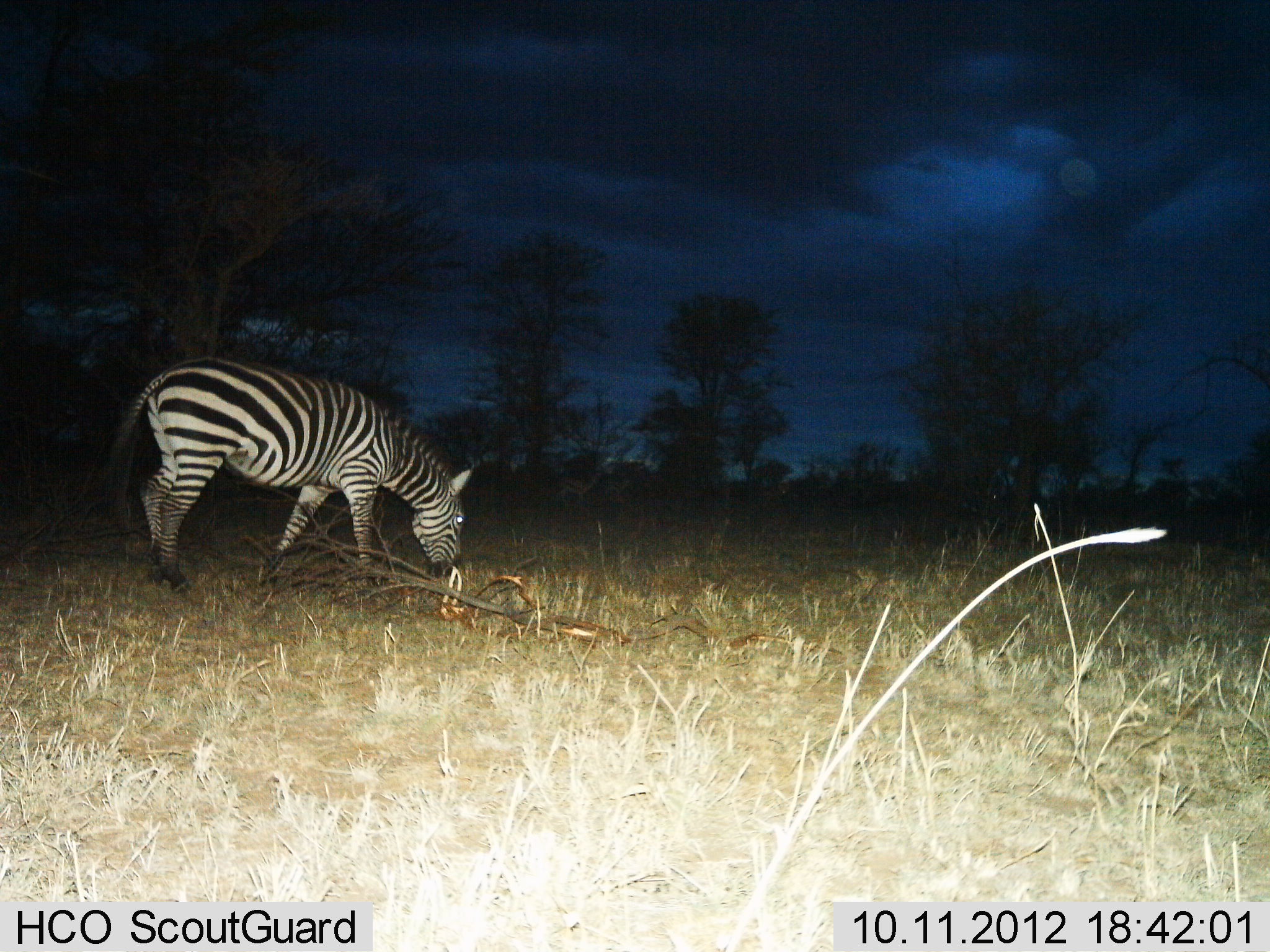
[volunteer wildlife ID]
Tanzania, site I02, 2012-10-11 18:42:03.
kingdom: Animalia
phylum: Chordata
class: Mammalia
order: Perissodactyla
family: Equidae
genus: Equus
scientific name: Equus quagga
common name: plains zebra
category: zebra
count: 1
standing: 30%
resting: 0%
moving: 0%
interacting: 0%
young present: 0%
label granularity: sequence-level